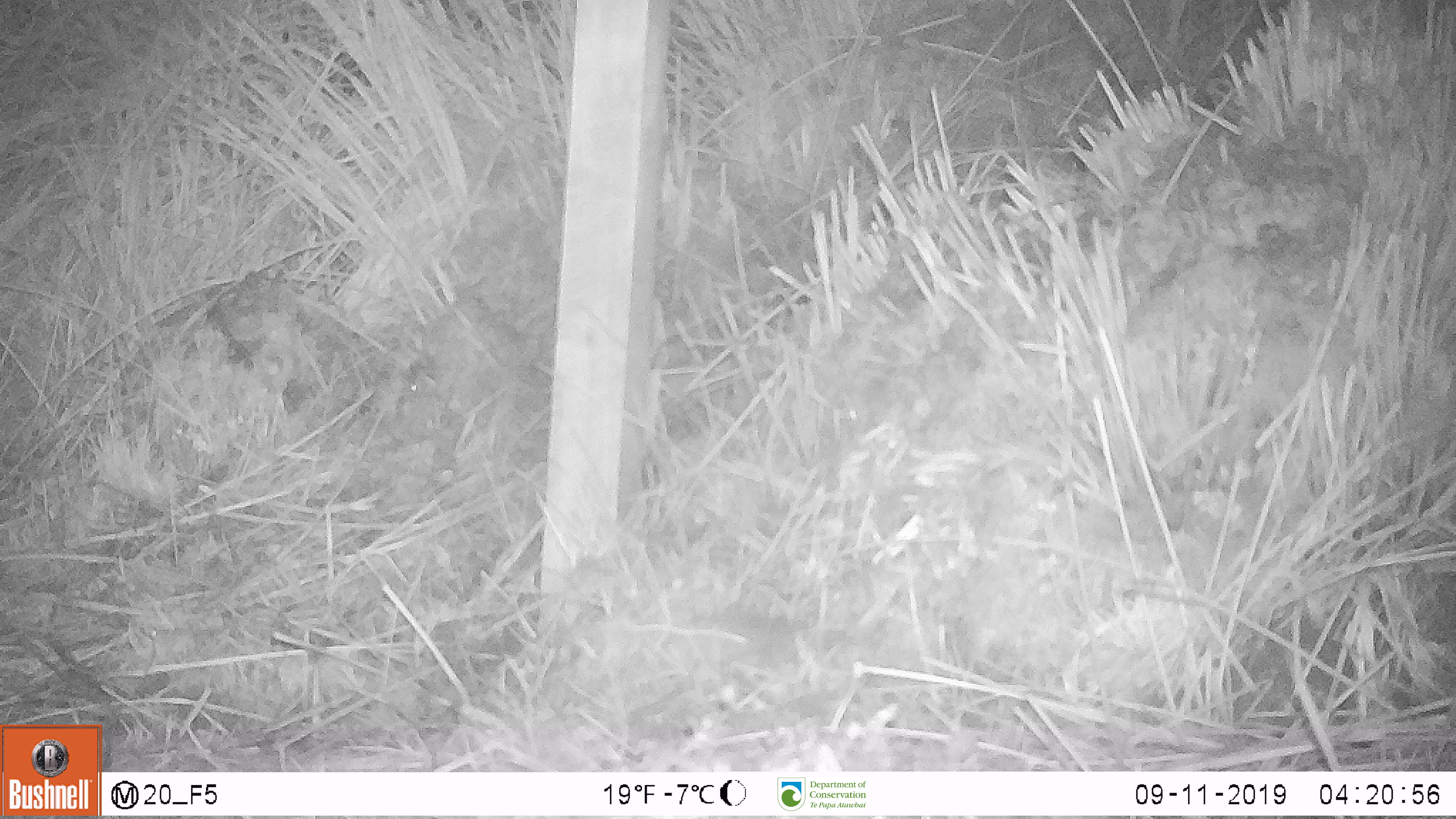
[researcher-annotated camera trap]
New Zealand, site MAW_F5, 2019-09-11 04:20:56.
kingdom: Animalia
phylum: Chordata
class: Mammalia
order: Rodentia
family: Muridae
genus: Mus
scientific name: Mus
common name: mouse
Mouse (Mus).